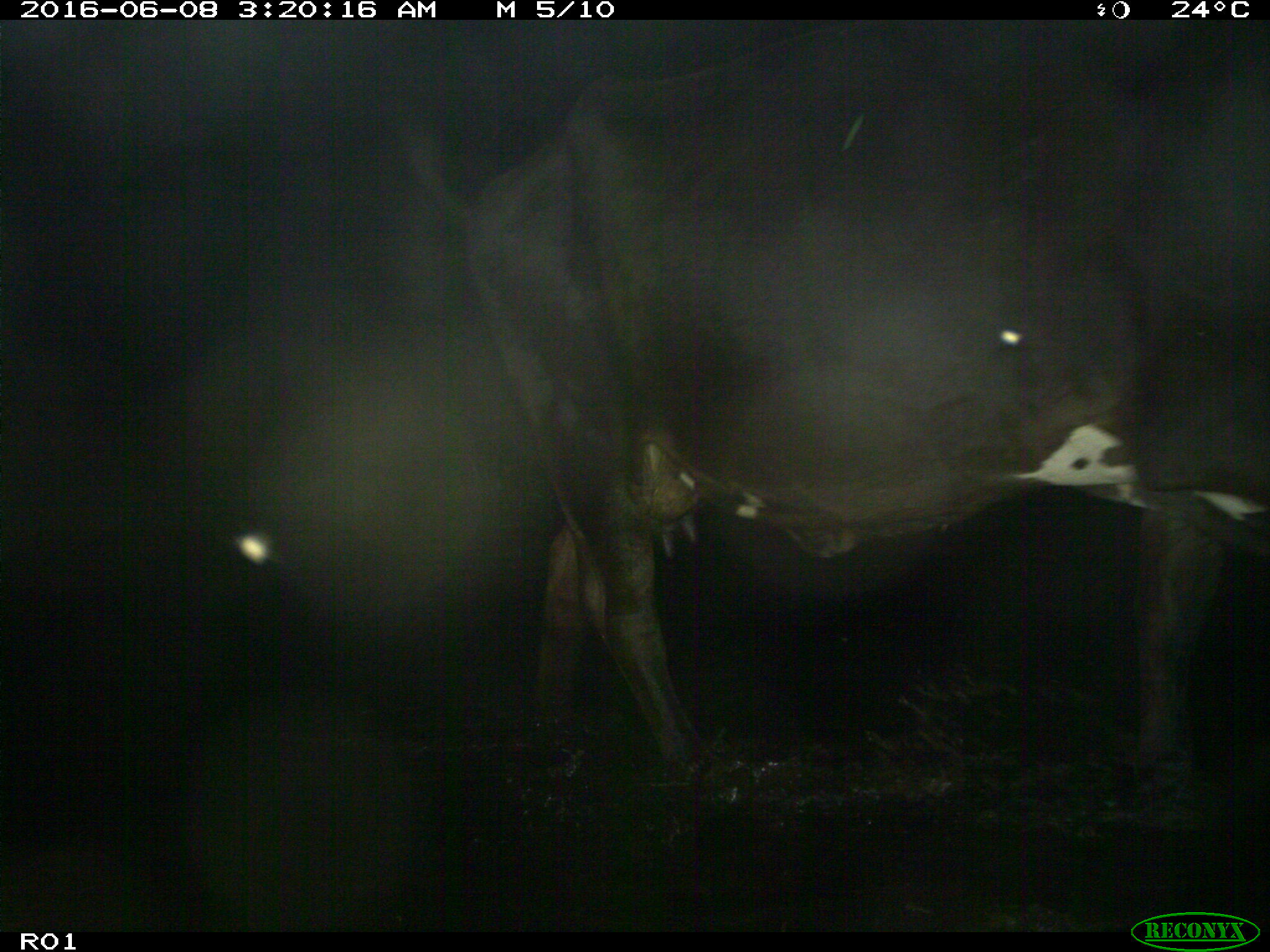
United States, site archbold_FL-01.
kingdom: Animalia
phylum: Chordata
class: Mammalia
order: Artiodactyla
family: Bovidae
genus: Bos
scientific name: Bos taurus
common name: domestic cow